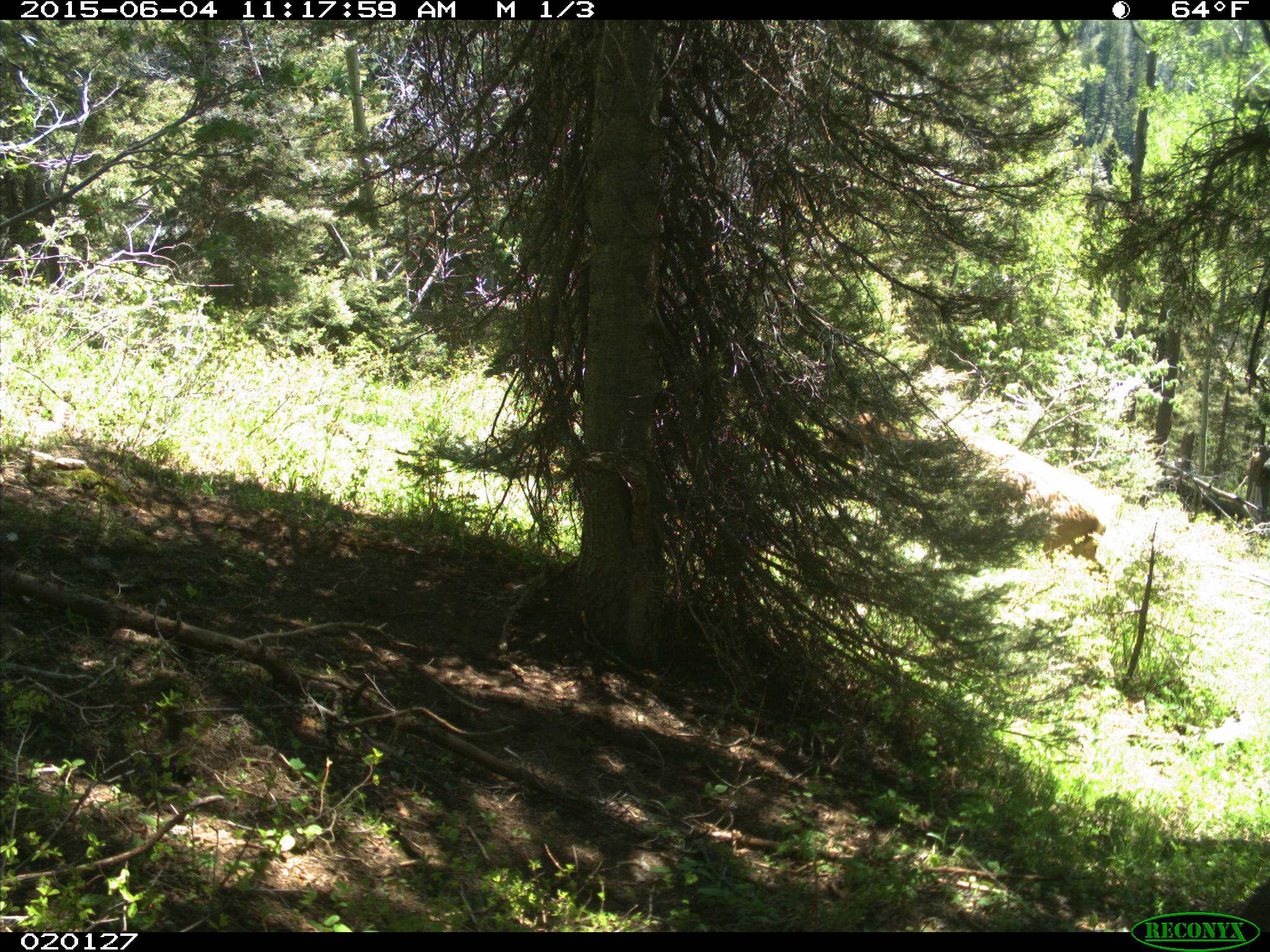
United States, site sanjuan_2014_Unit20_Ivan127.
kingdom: Animalia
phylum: Chordata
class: Mammalia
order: Artiodactyla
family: Cervidae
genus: Cervus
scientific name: Cervus elaphus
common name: red deer